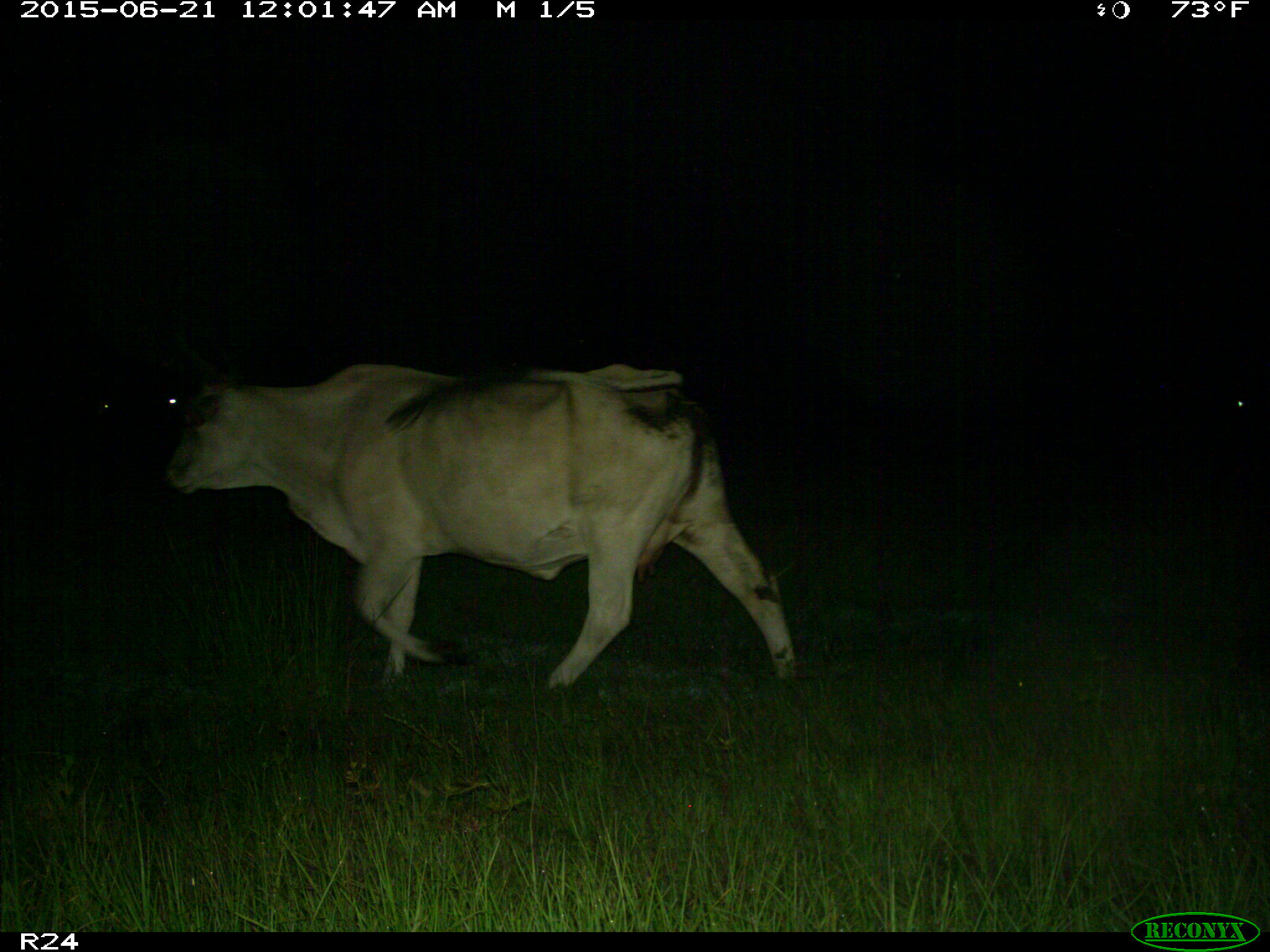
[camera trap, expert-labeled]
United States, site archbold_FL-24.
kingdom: Animalia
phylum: Chordata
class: Mammalia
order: Artiodactyla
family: Bovidae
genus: Bos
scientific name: Bos taurus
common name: domestic cow